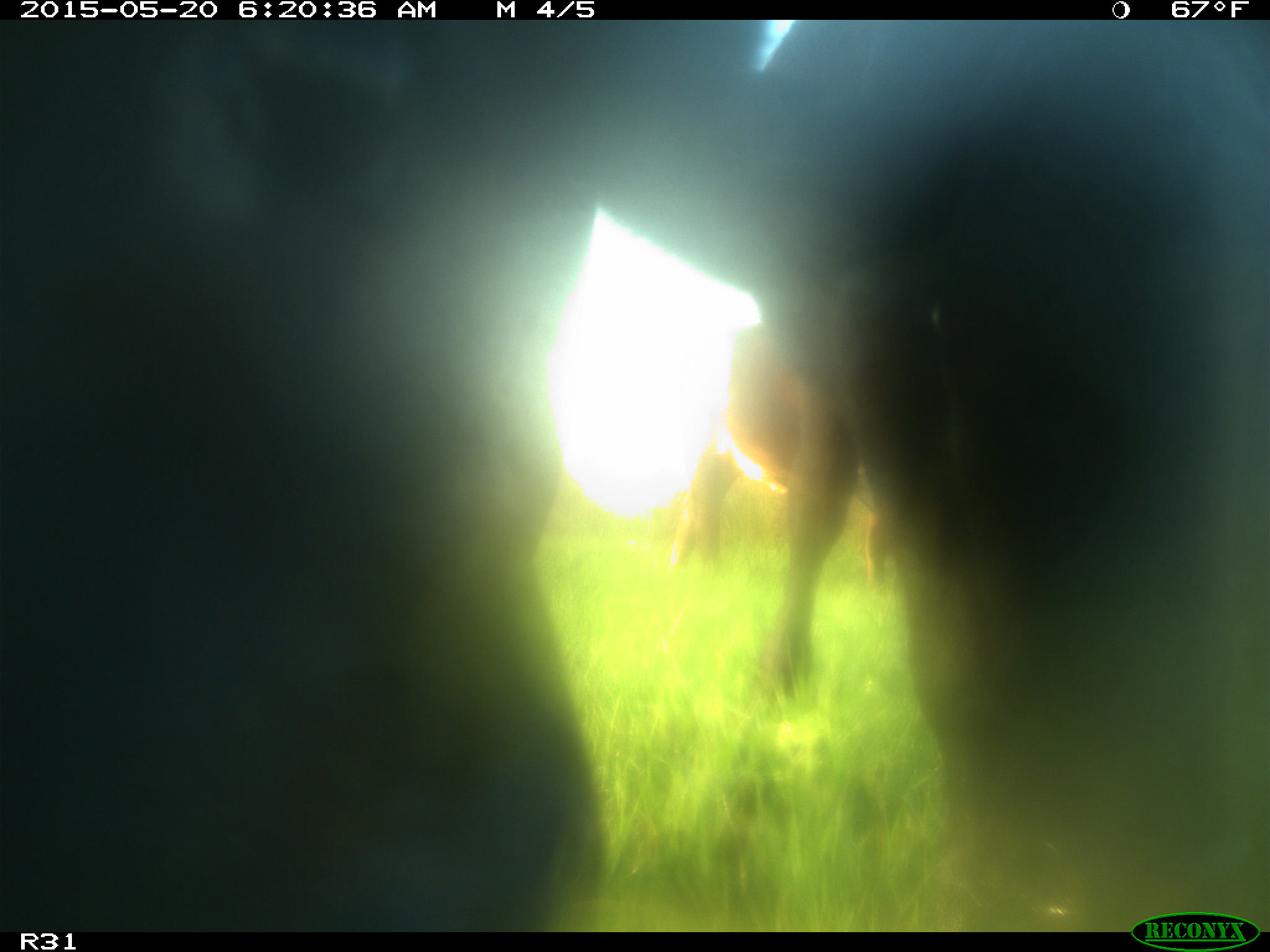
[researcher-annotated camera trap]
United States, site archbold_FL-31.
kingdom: Animalia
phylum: Chordata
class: Mammalia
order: Artiodactyla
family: Bovidae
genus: Bos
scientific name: Bos taurus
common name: domestic cow